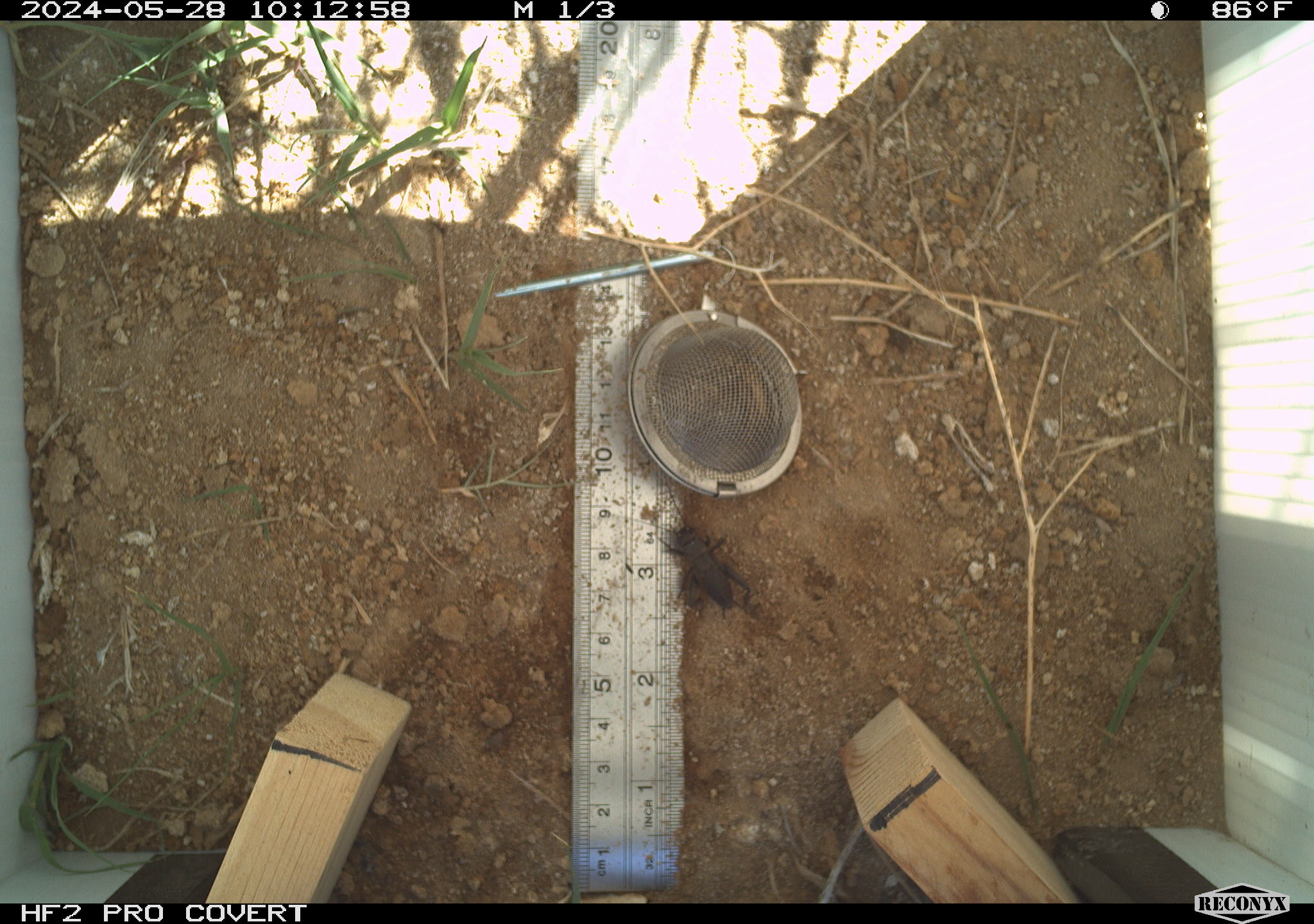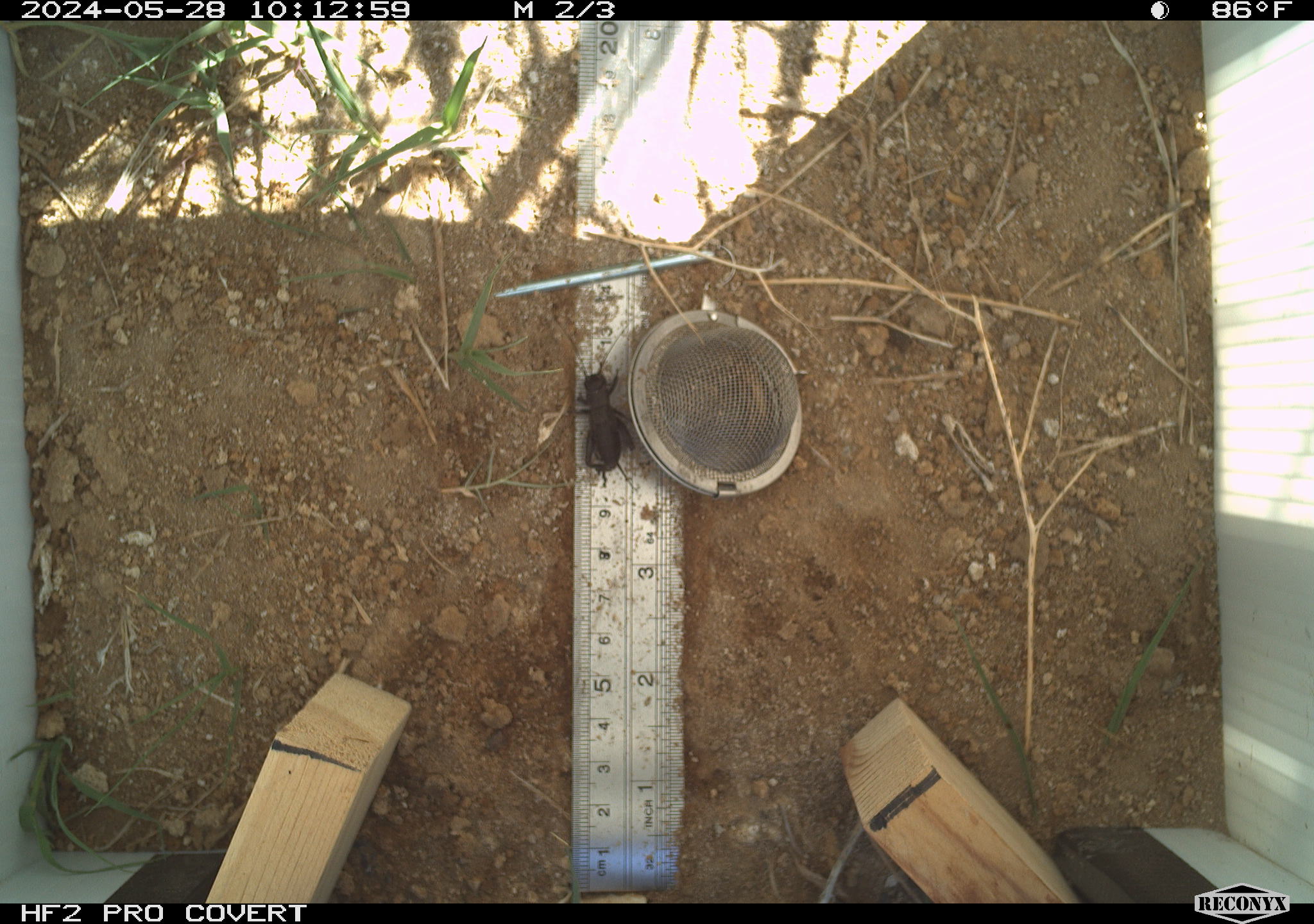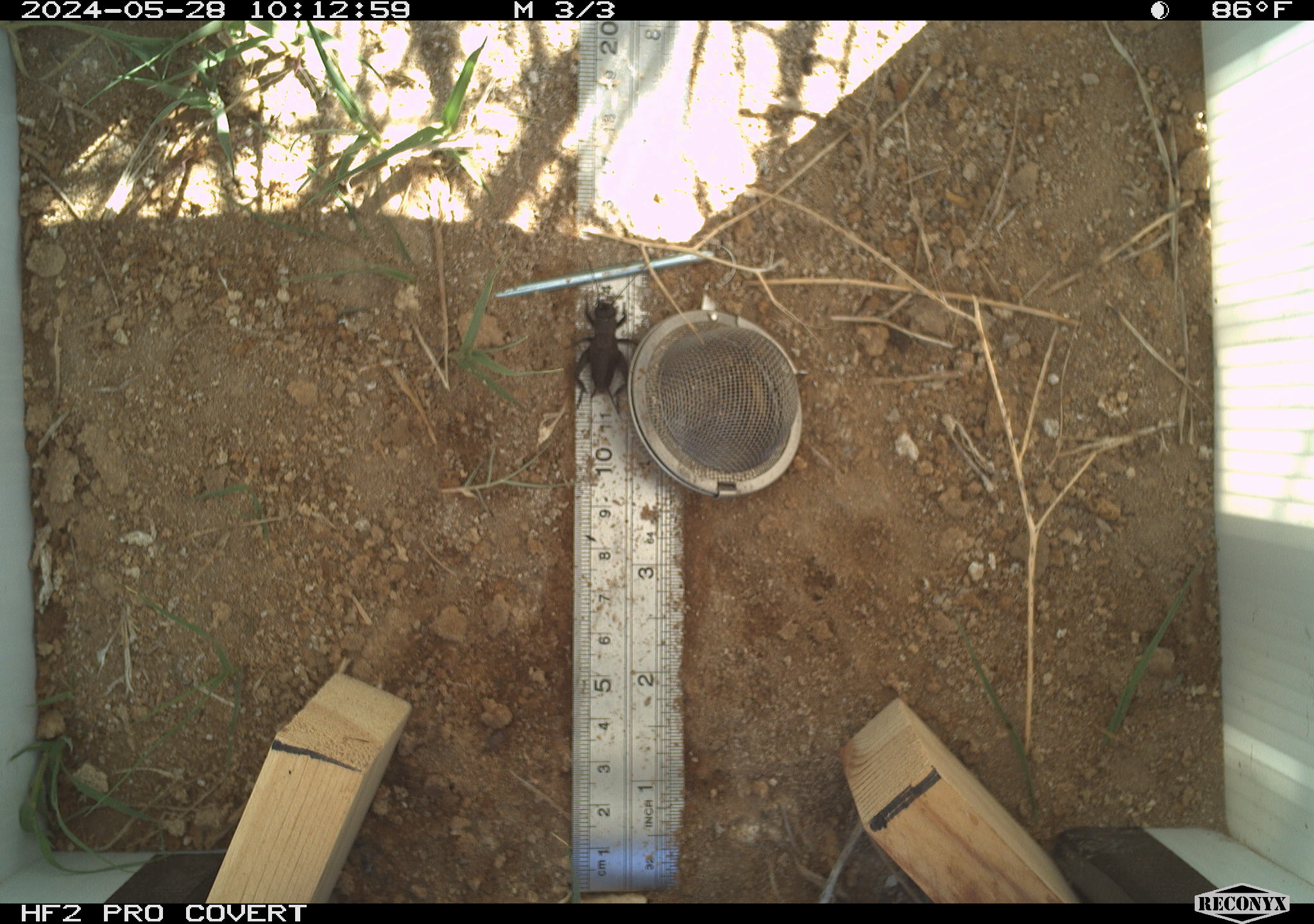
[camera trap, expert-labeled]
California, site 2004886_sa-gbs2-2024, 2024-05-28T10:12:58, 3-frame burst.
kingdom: Animalia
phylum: Arthropoda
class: Insecta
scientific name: Insecta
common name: insect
Insect (Insecta).